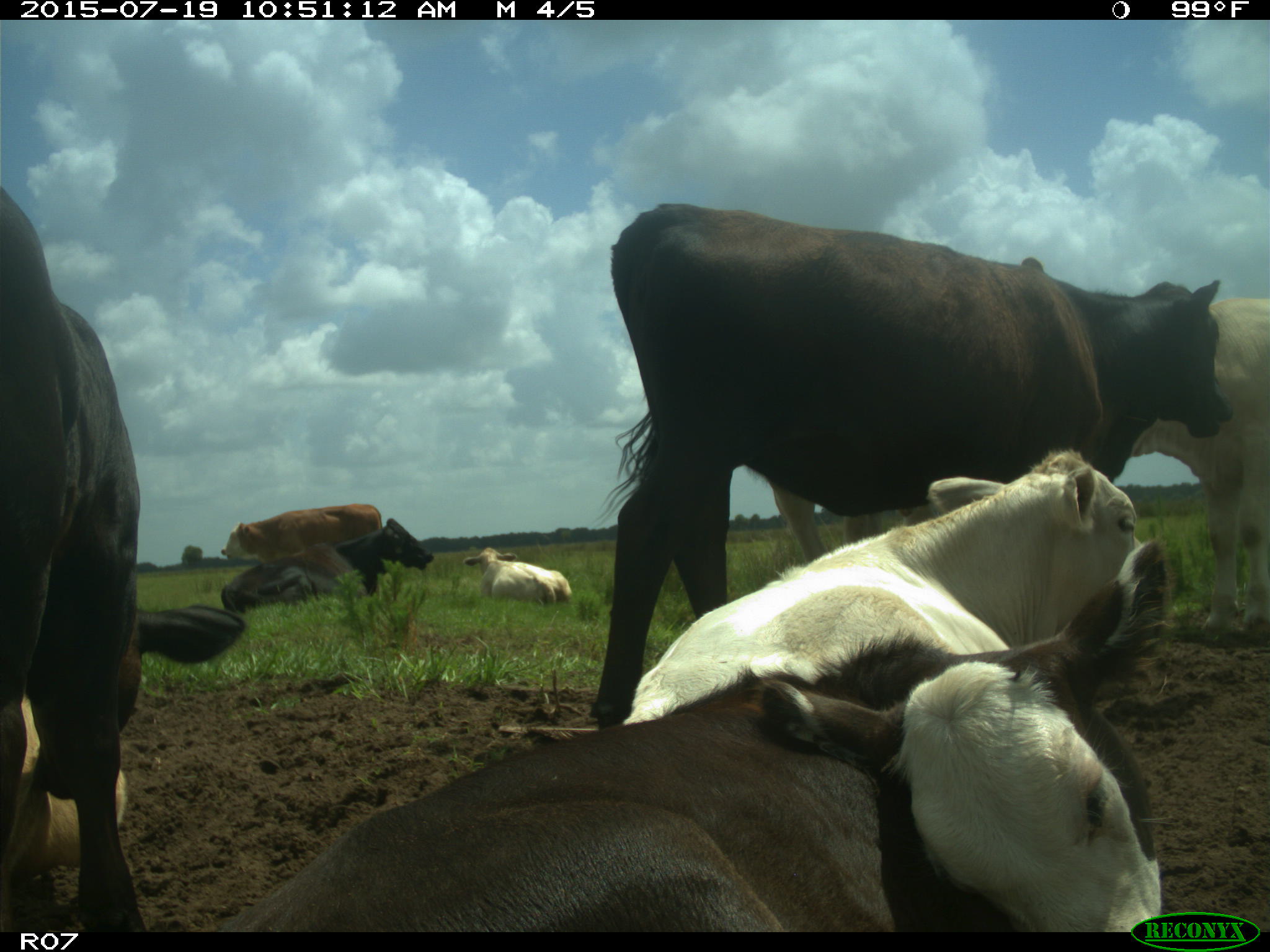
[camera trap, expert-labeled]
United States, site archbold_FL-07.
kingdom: Animalia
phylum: Chordata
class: Mammalia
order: Artiodactyla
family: Bovidae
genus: Bos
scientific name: Bos taurus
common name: domestic cow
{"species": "Bos taurus (domestic cow)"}